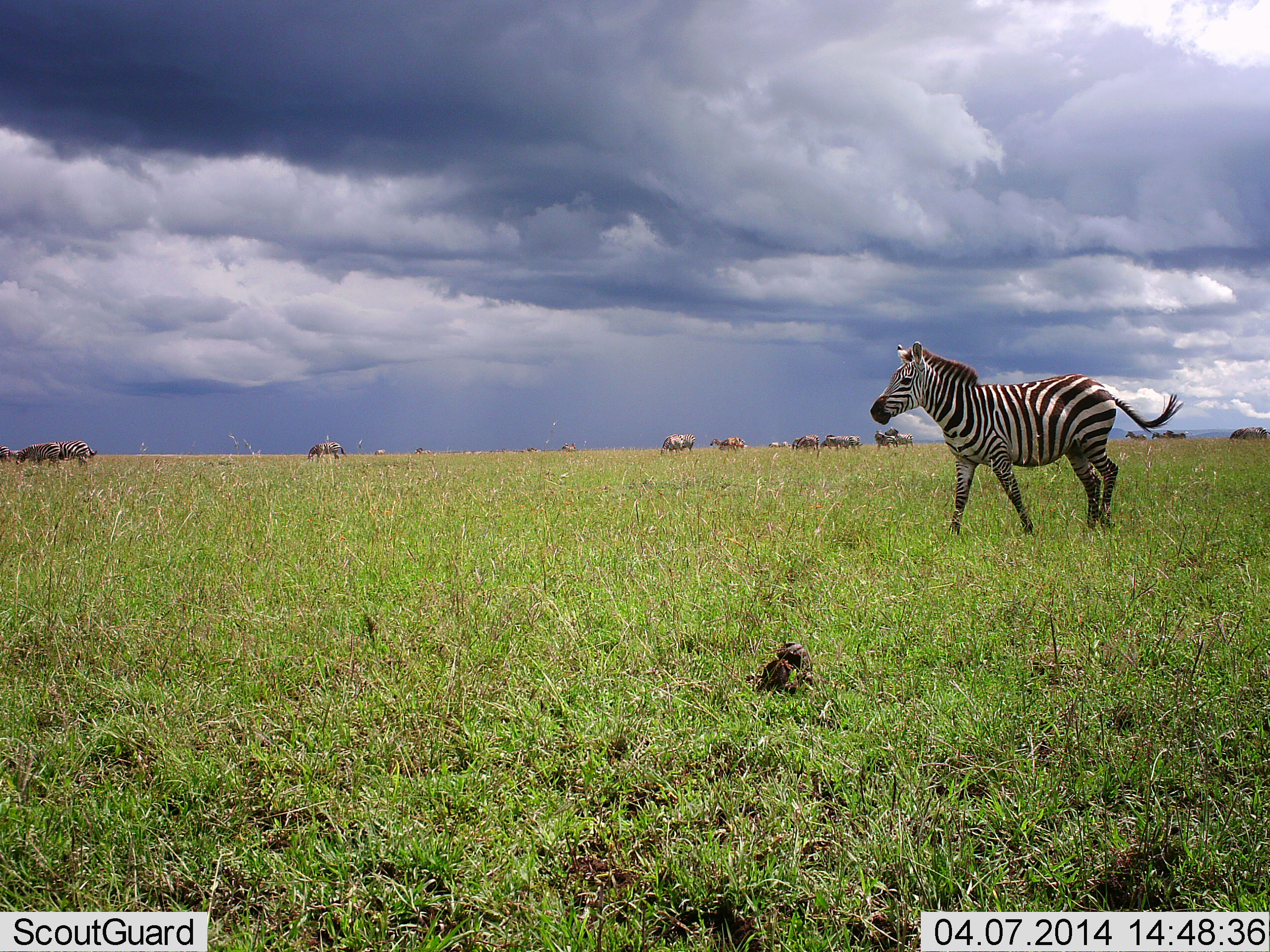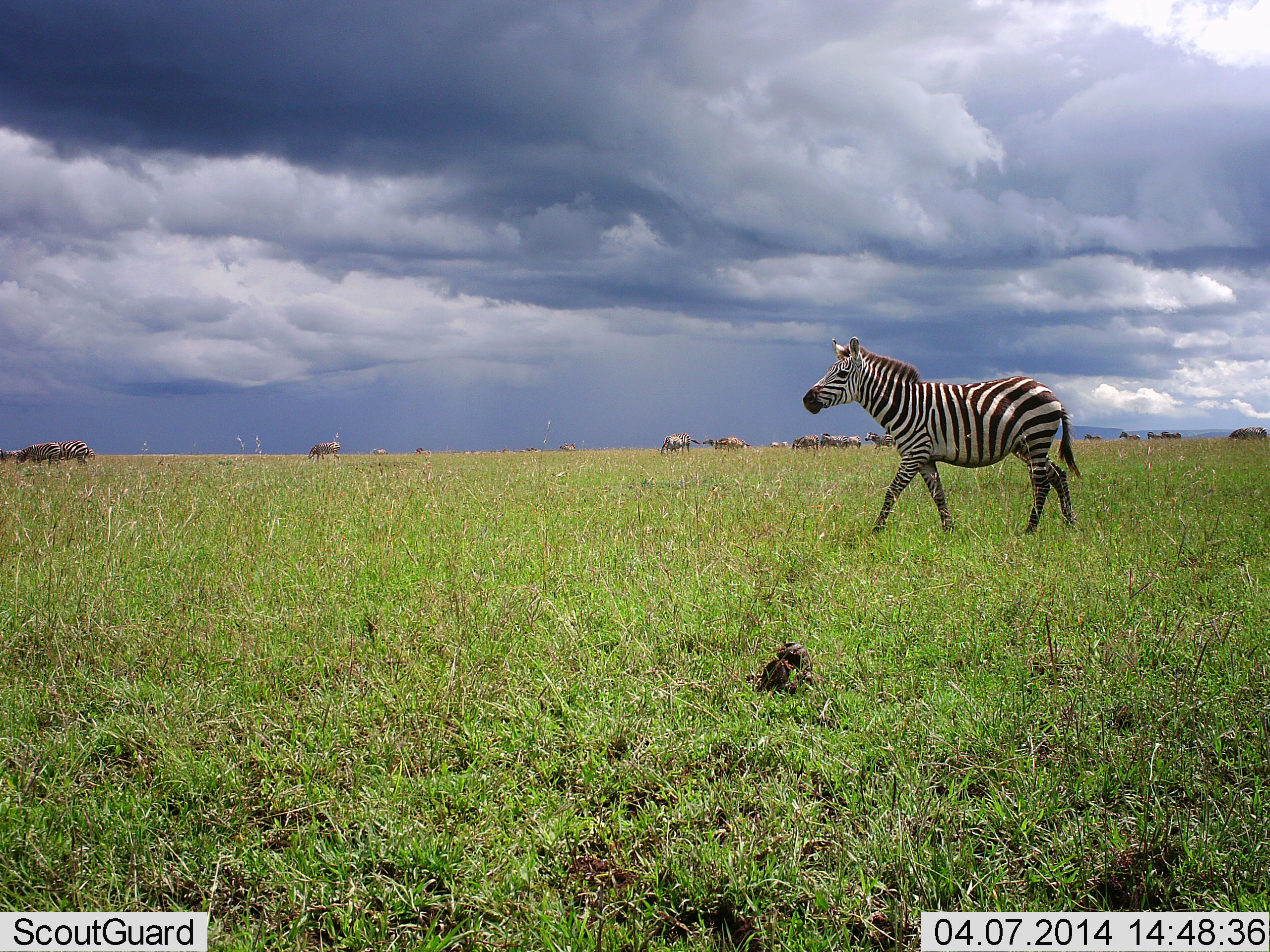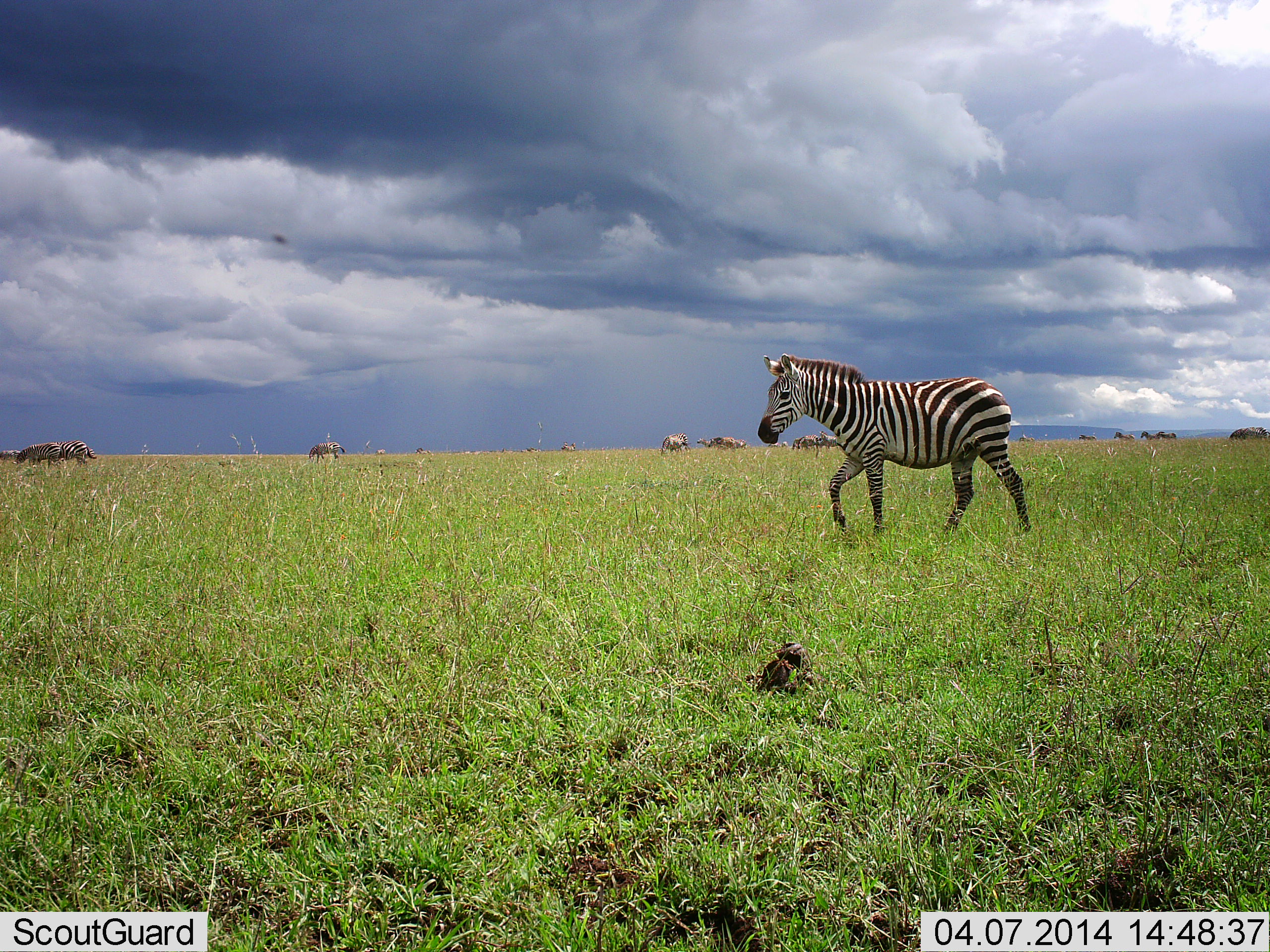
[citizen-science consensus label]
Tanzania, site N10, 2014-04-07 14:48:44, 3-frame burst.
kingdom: Animalia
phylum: Chordata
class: Mammalia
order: Perissodactyla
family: Equidae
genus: Equus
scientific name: Equus quagga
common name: plains zebra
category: zebra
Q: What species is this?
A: Zebra (plains zebra) (Equus quagga).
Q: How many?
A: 11-50.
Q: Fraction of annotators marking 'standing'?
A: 9%.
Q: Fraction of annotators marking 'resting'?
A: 0%.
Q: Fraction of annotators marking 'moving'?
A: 91%.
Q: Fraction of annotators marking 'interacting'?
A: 9%.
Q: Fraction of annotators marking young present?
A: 0%.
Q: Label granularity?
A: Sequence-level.